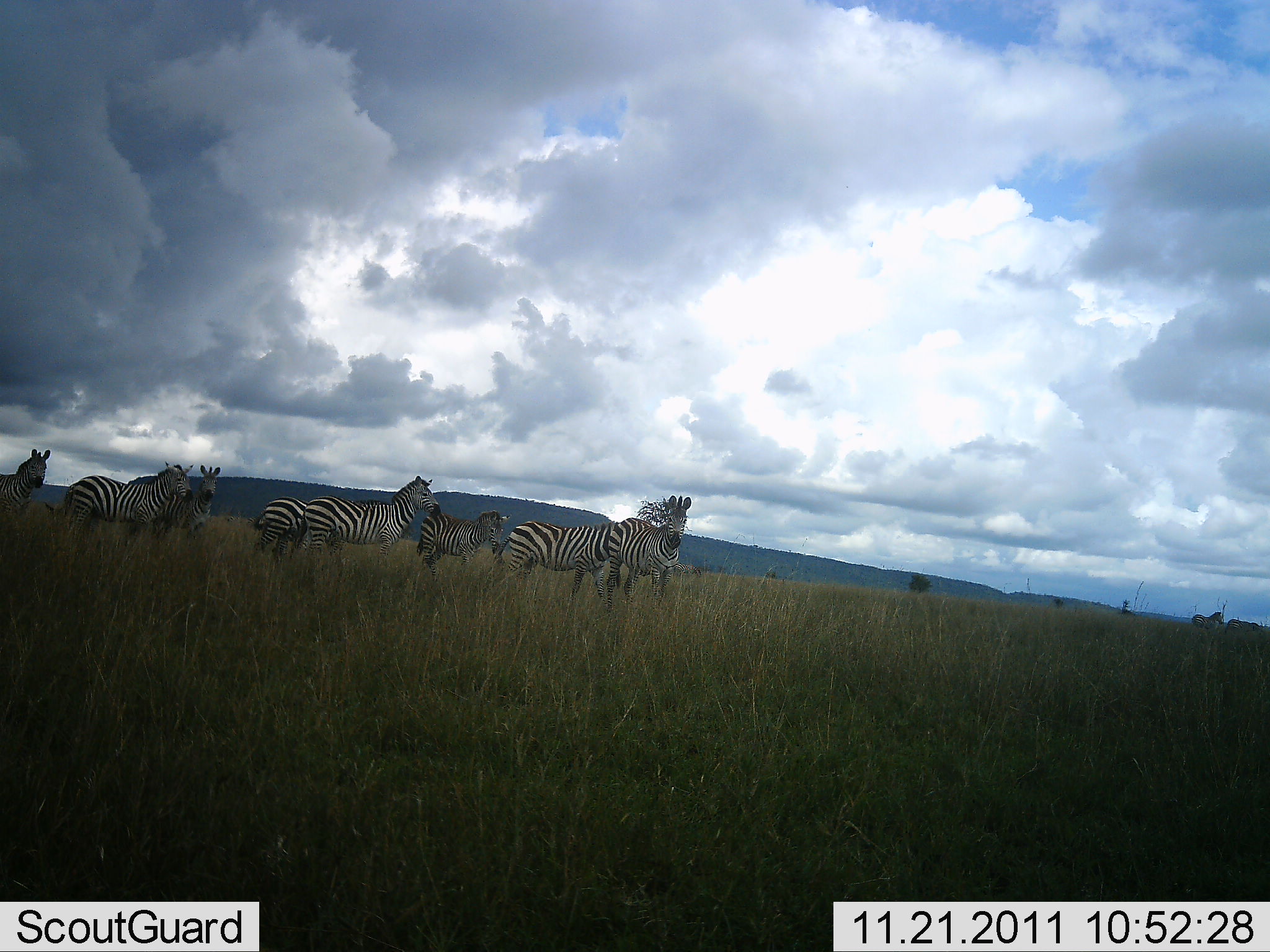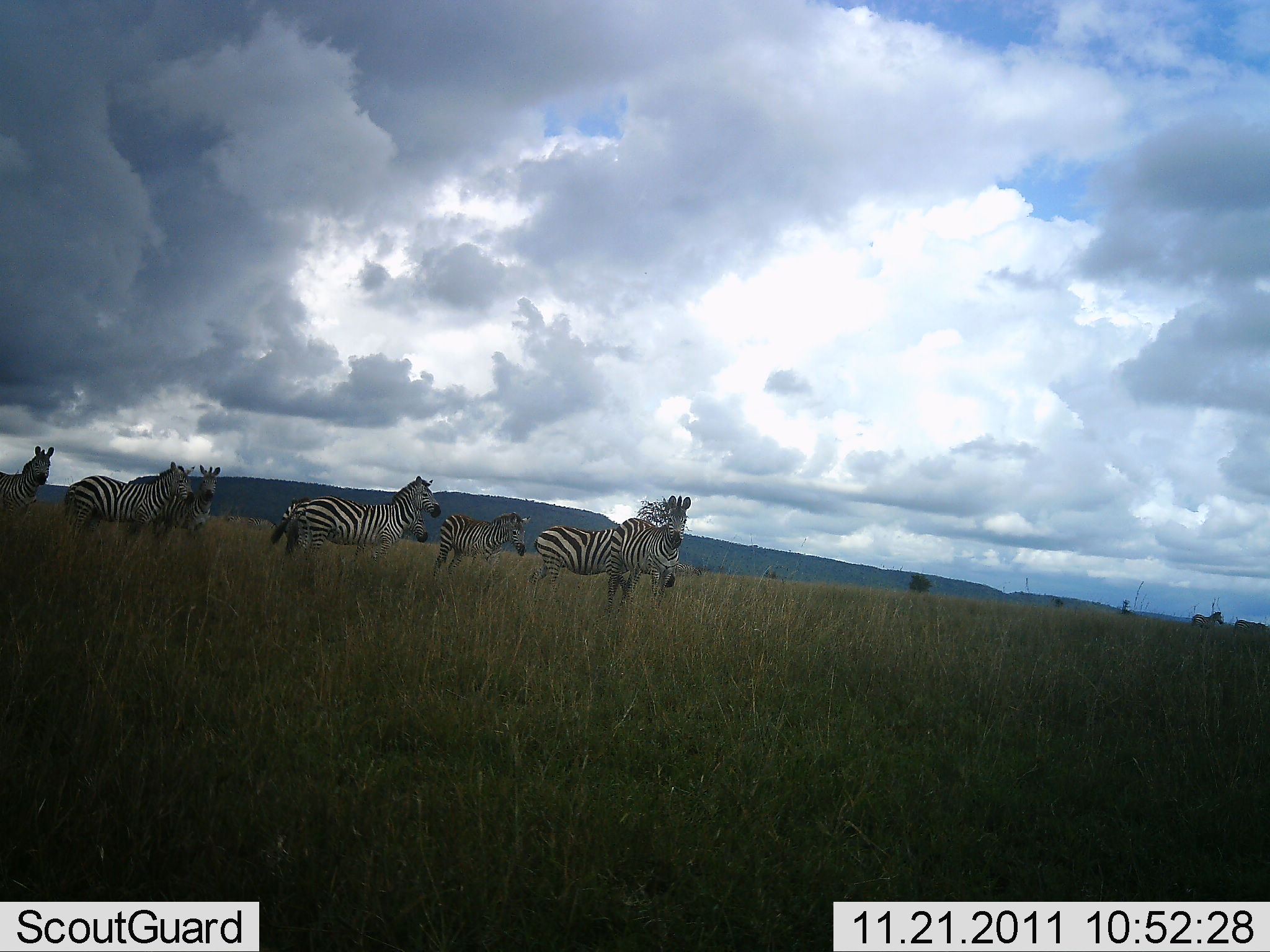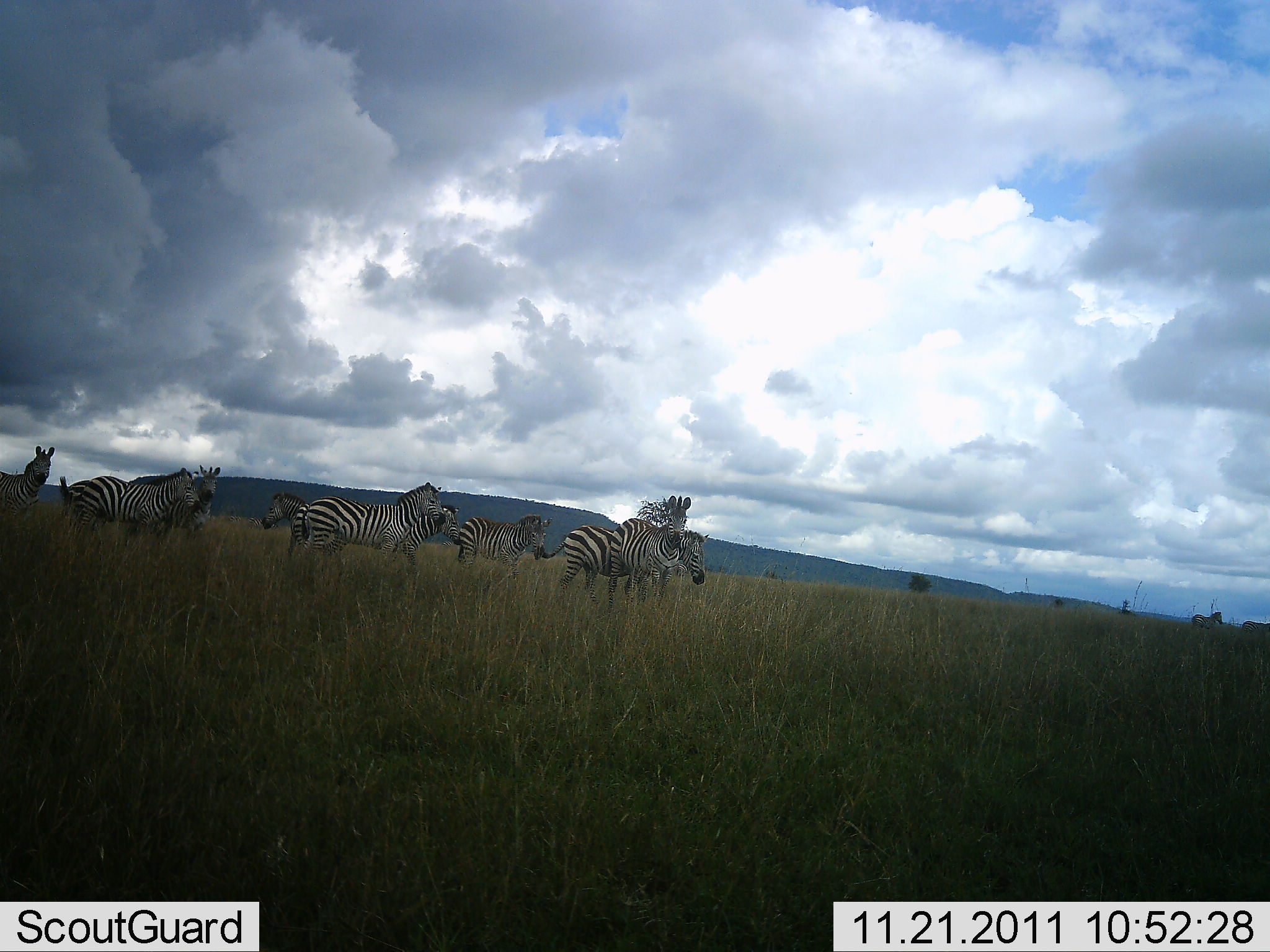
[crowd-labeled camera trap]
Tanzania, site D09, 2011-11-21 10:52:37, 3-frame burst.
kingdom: Animalia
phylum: Chordata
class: Mammalia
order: Perissodactyla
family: Equidae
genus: Equus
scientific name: Equus quagga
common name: plains zebra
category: zebra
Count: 8.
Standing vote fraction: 77%.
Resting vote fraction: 0%.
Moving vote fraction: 69%.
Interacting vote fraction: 0%.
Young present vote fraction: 0%.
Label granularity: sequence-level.